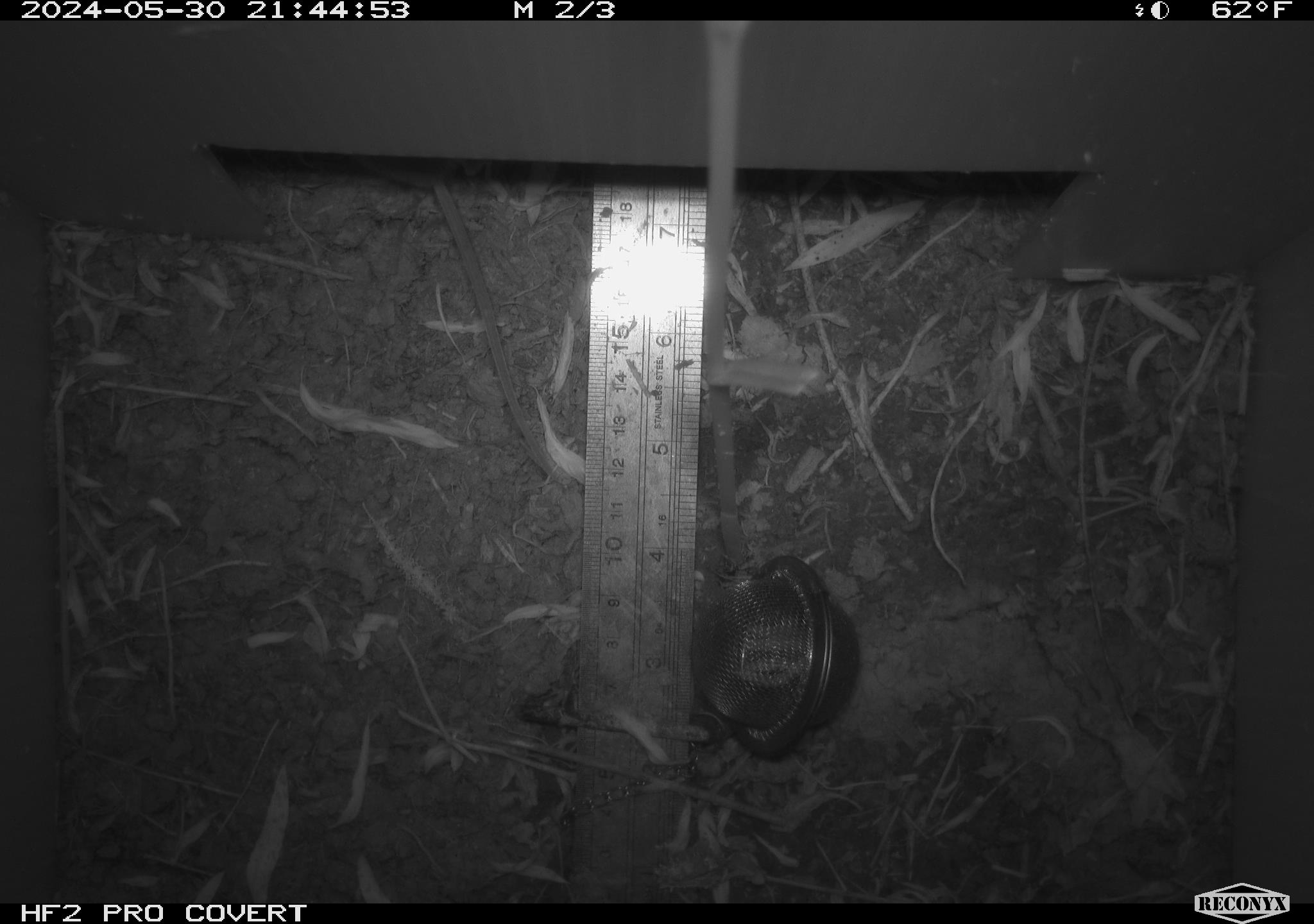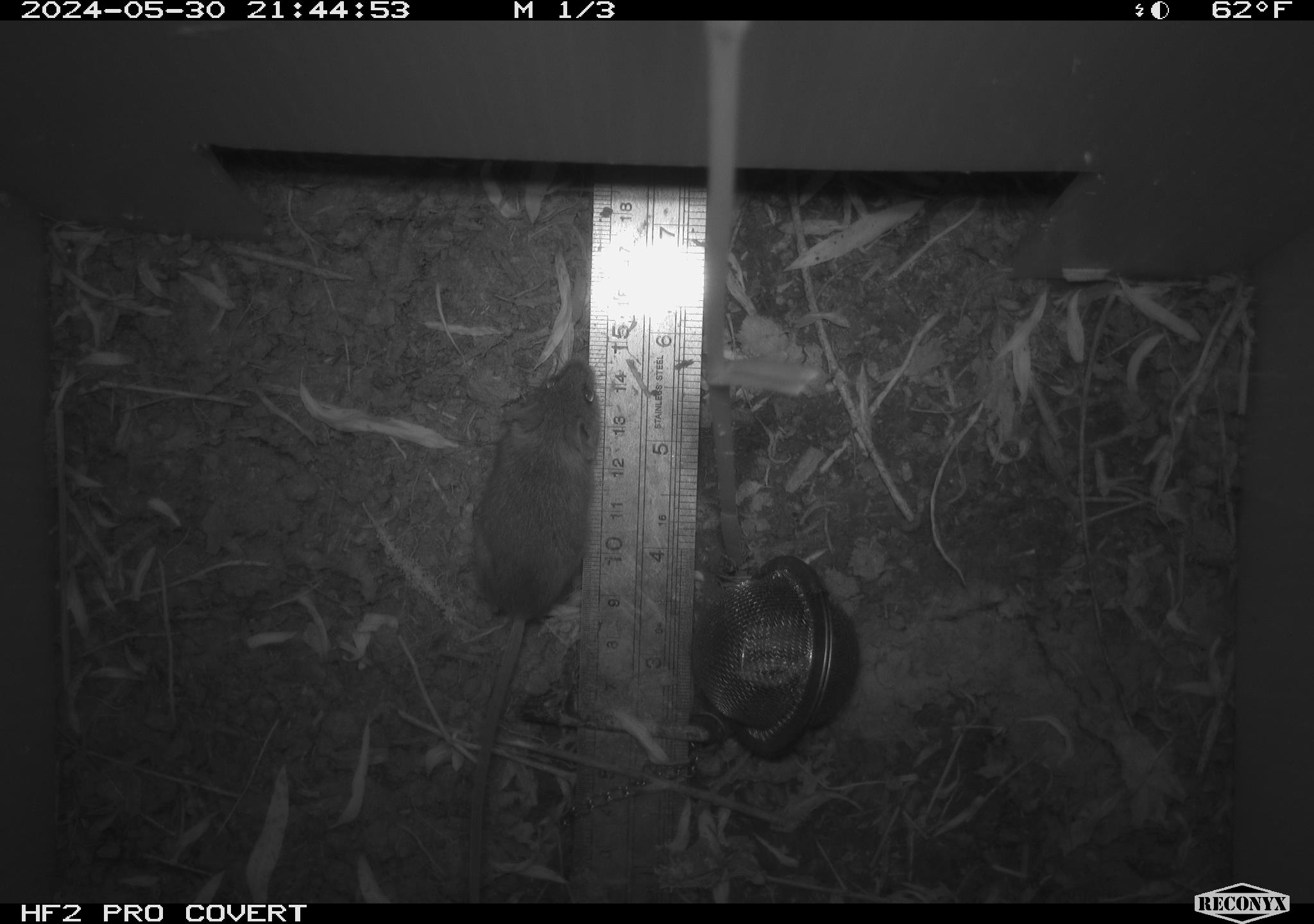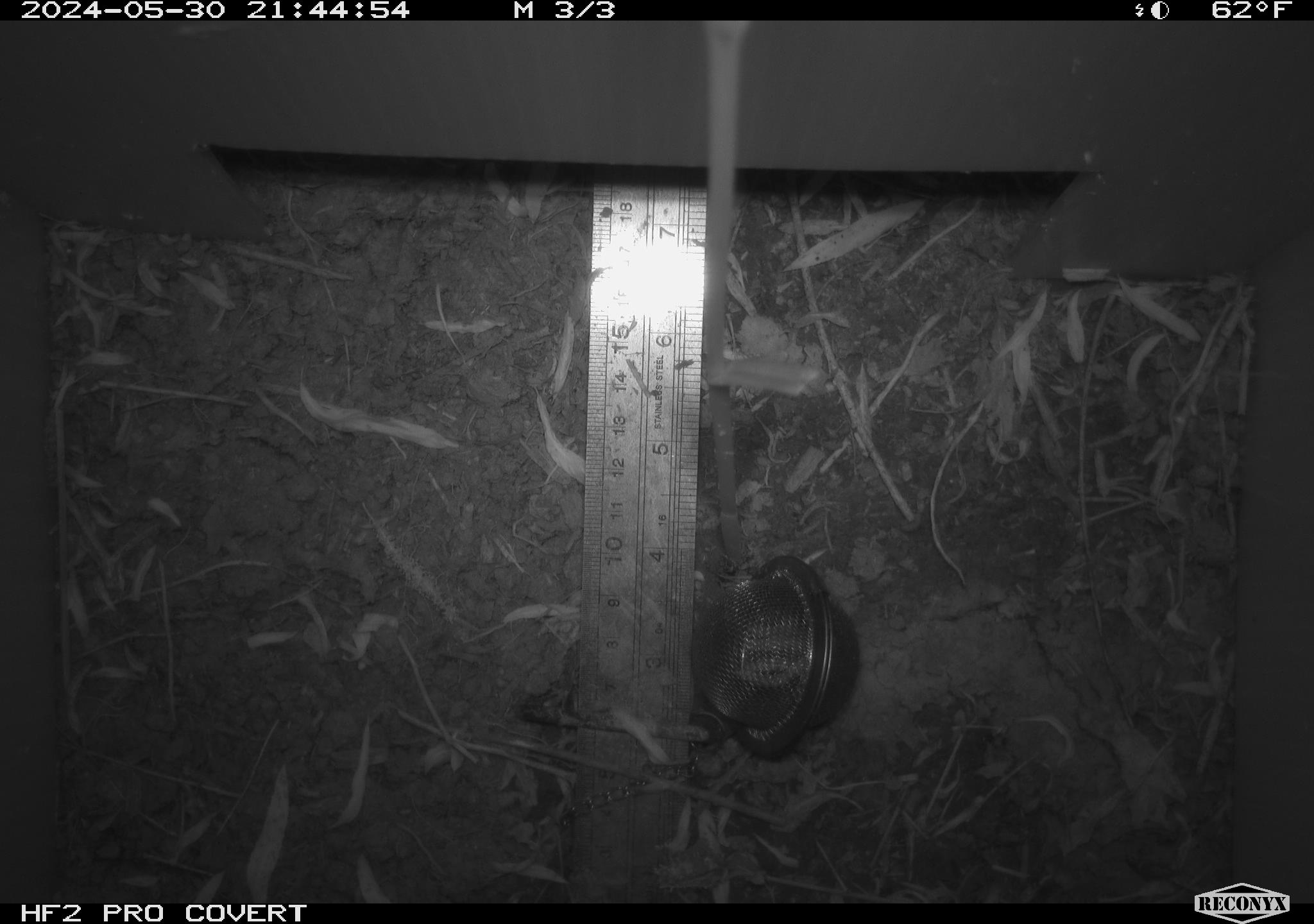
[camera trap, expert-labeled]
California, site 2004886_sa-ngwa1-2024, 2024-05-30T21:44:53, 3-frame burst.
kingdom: Animalia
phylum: Chordata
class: Mammalia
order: Rodentia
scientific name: Rodentia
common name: mouse species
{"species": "mouse species (Rodentia)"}